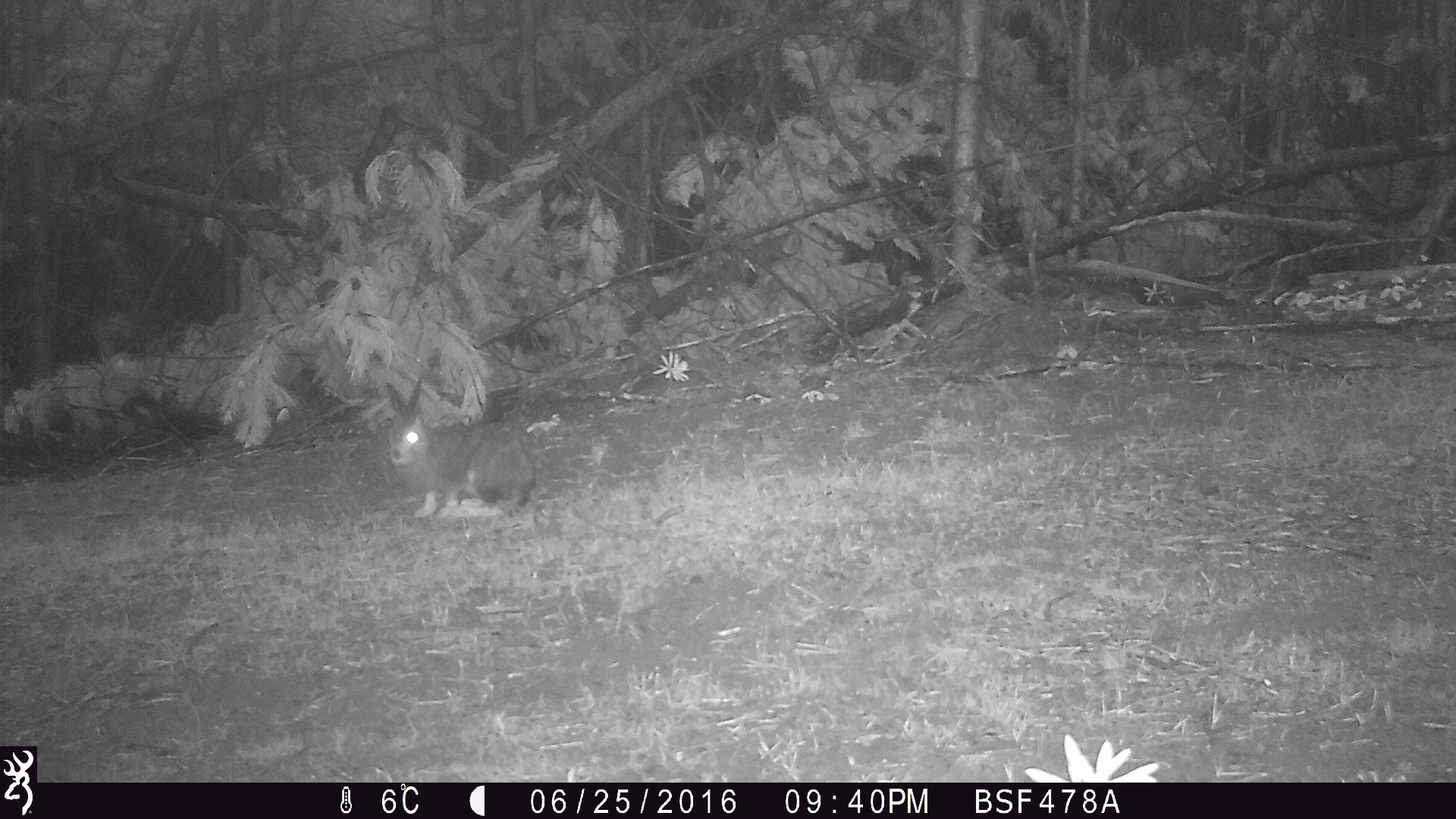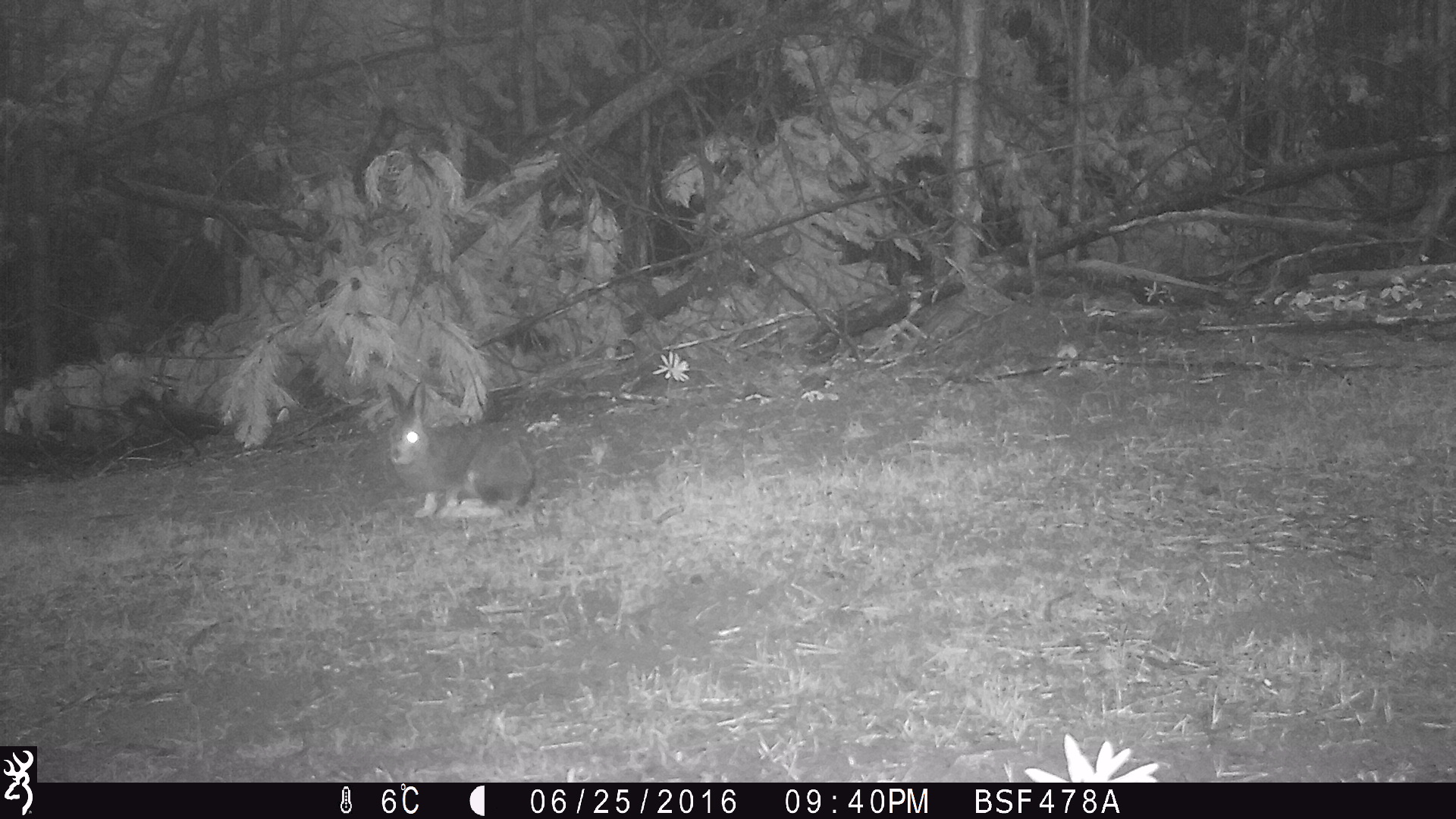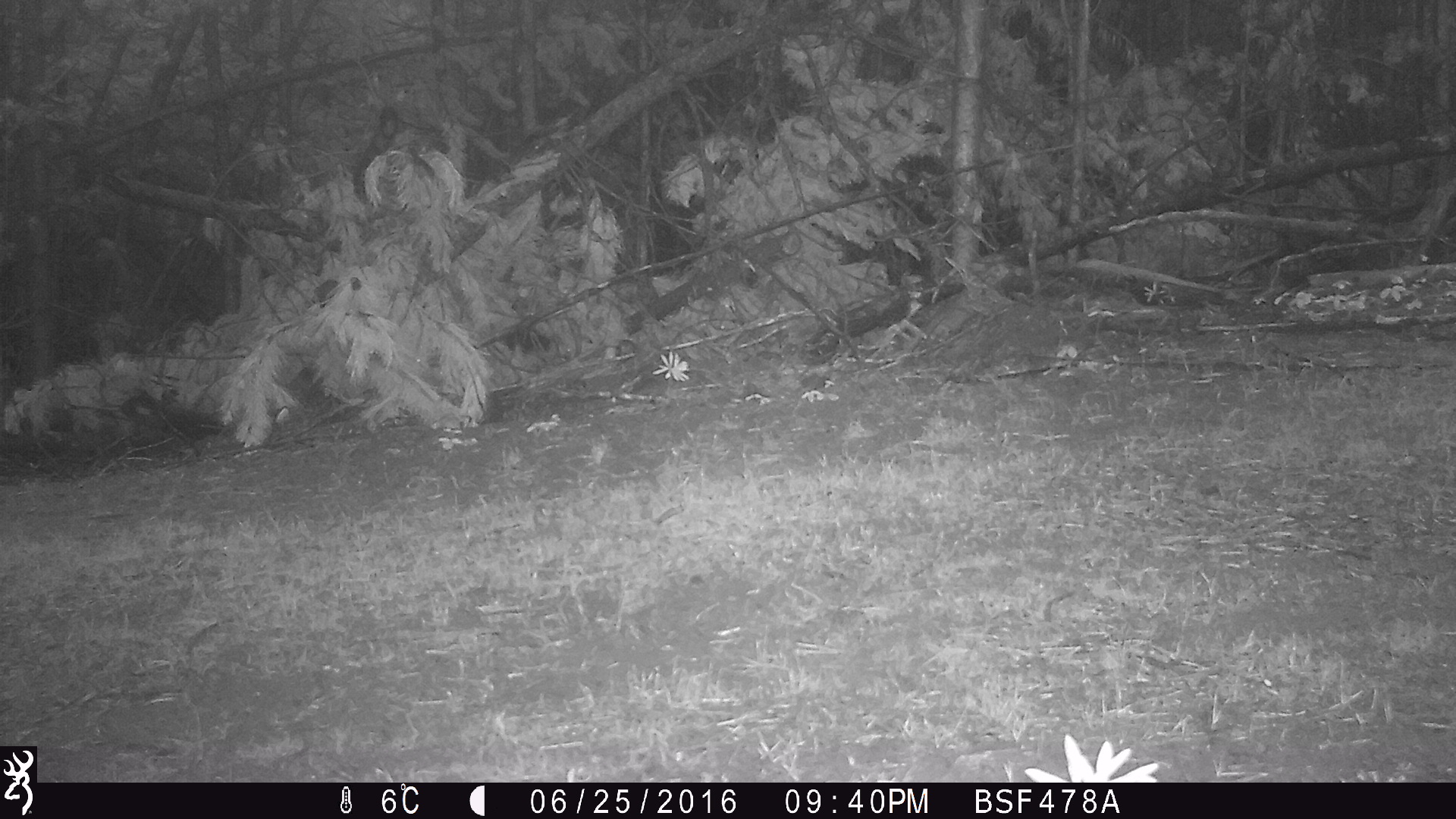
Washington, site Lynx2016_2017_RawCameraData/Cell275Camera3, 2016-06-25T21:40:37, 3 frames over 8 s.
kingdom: Animalia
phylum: Chordata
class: Mammalia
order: Lagomorpha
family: Leporidae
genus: Lepus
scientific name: Lepus americanus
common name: snowshoe hare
Lepus americanus (snowshoe hare). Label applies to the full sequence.